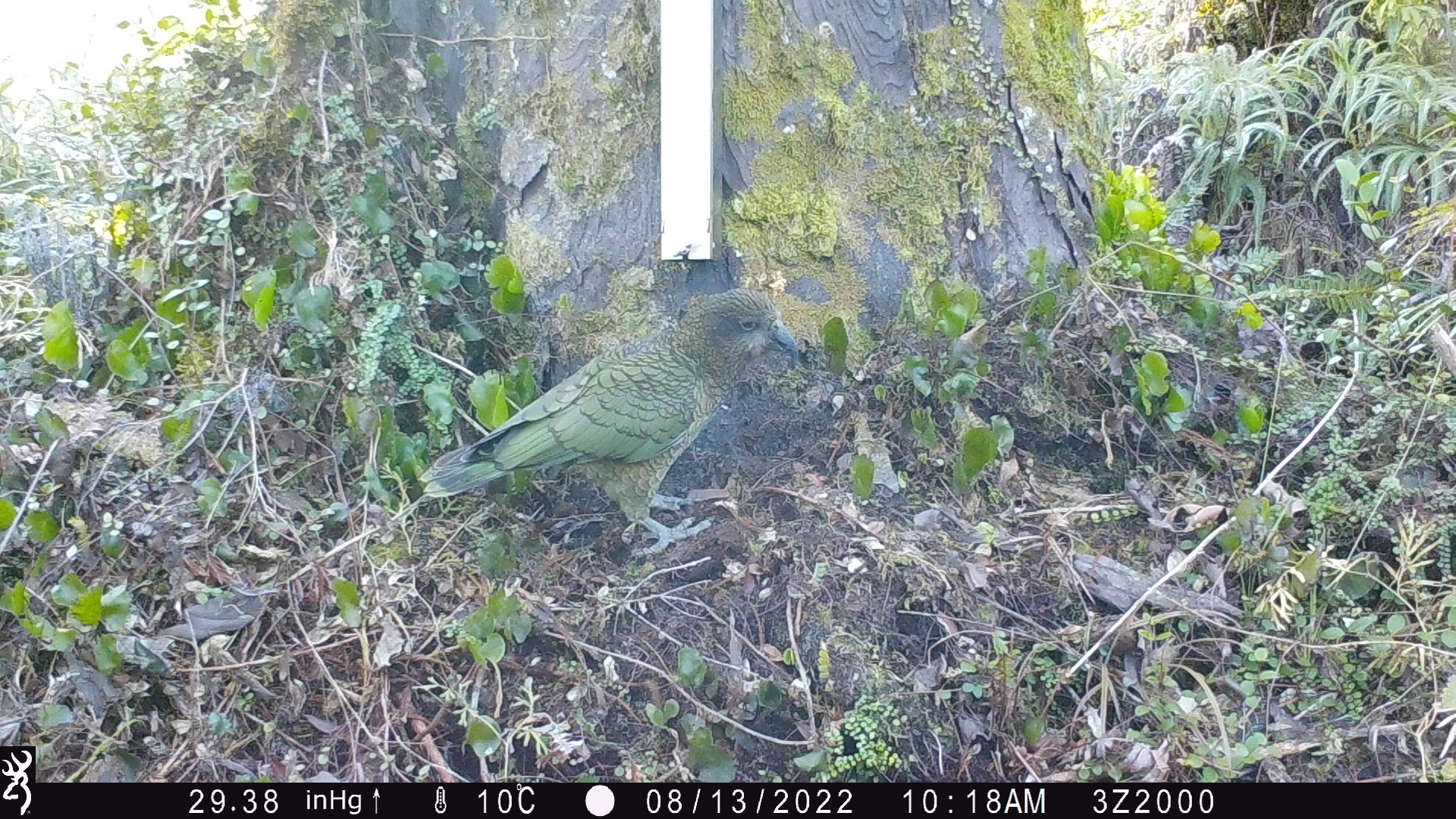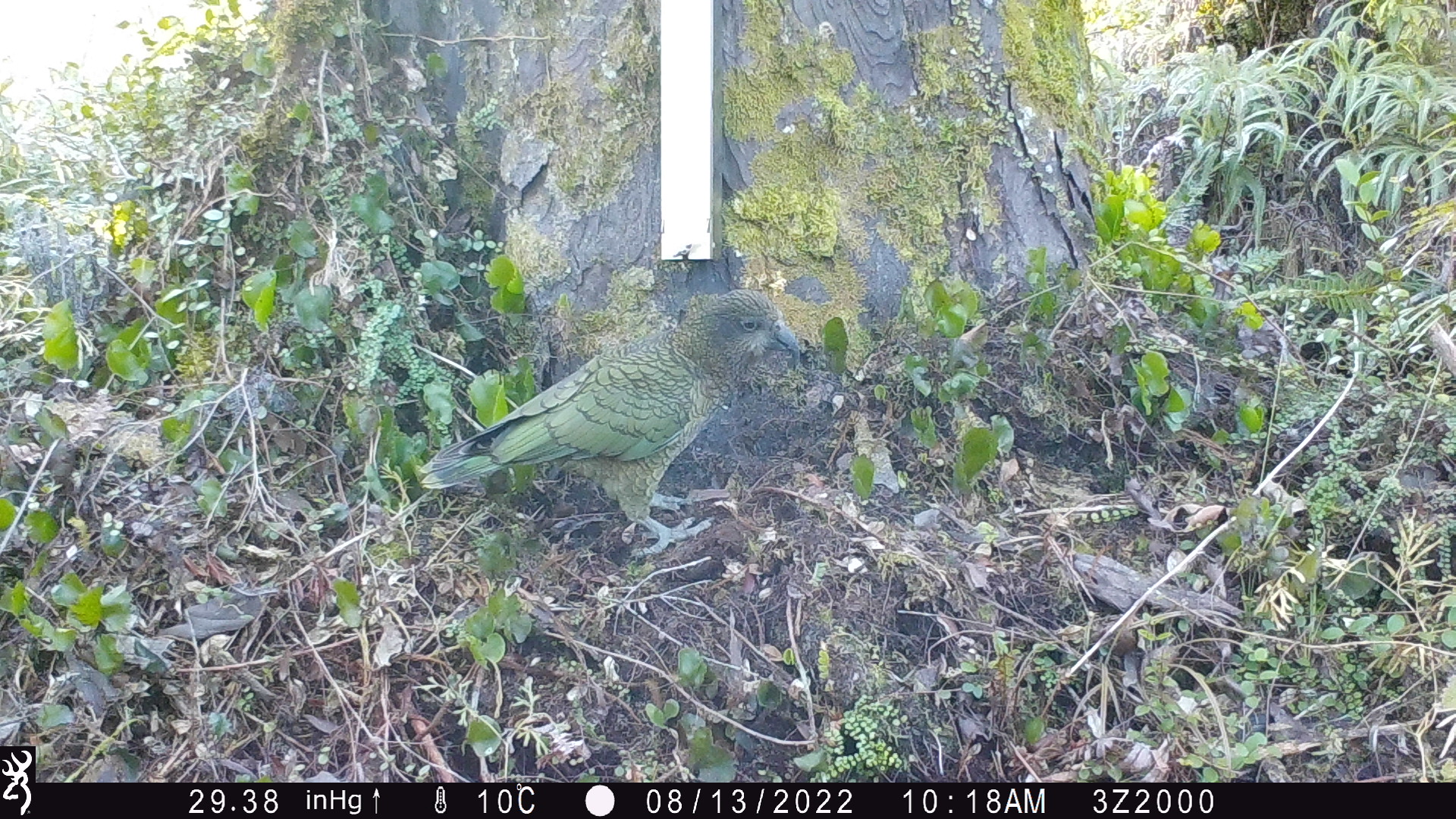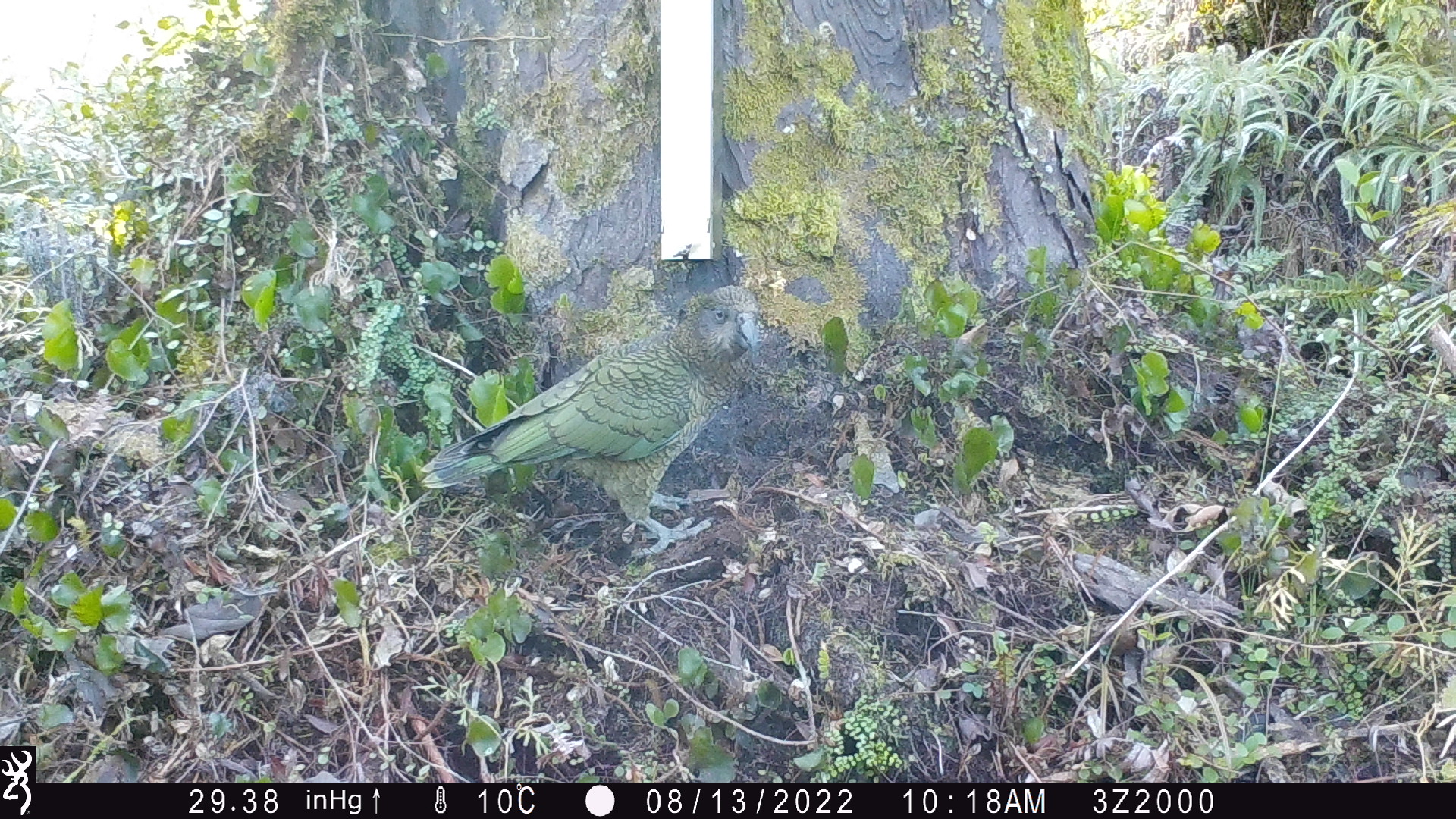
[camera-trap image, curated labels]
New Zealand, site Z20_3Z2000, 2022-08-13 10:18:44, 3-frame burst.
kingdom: Animalia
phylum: Chordata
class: Aves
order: Psittaciformes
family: Strigopidae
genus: Nestor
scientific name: Nestor notabilis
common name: kea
Kea (Nestor notabilis).